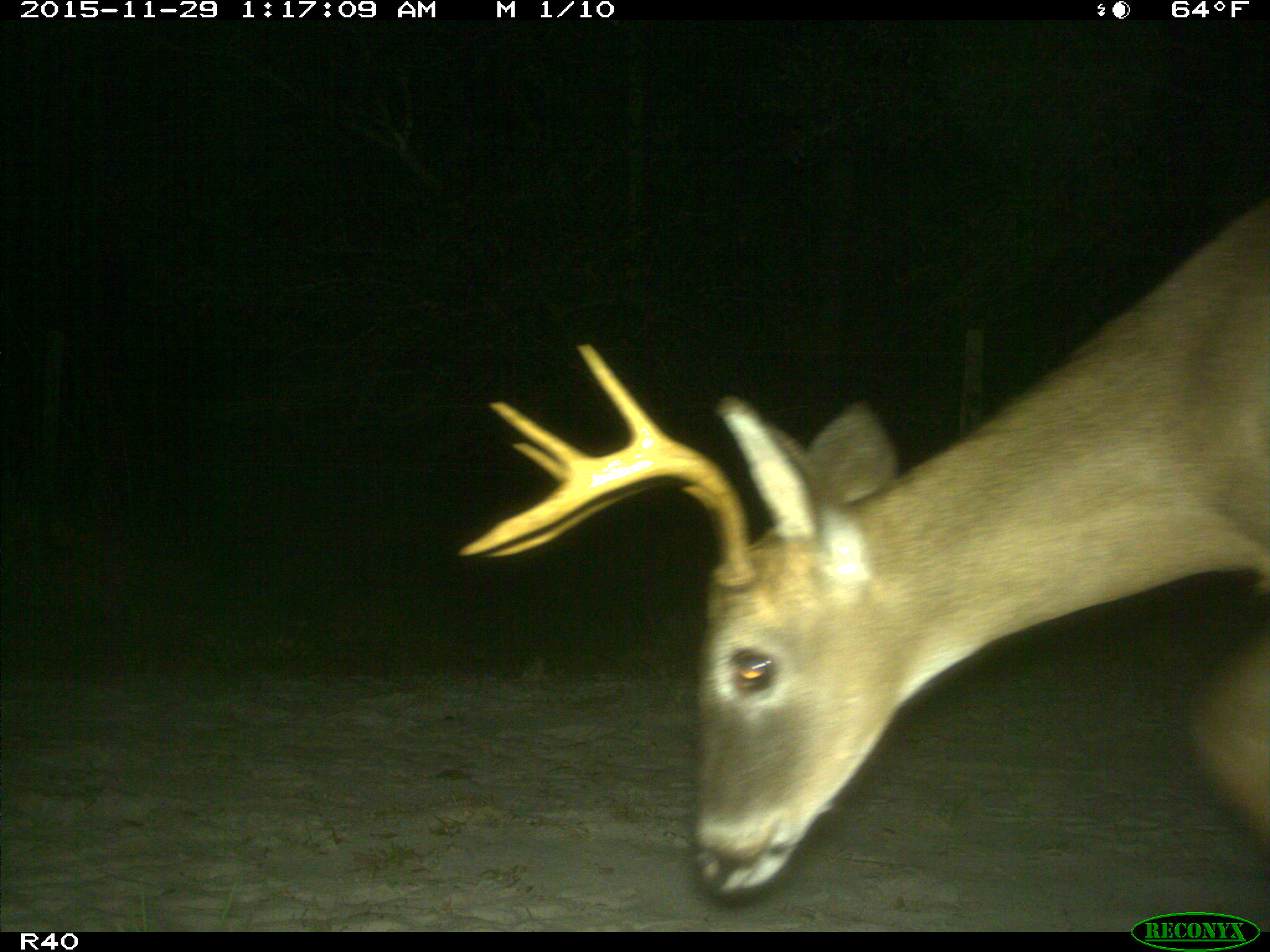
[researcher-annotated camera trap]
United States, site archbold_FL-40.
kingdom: Animalia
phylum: Chordata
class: Mammalia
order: Artiodactyla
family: Cervidae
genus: Odocoileus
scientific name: Odocoileus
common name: deer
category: unidentified deer